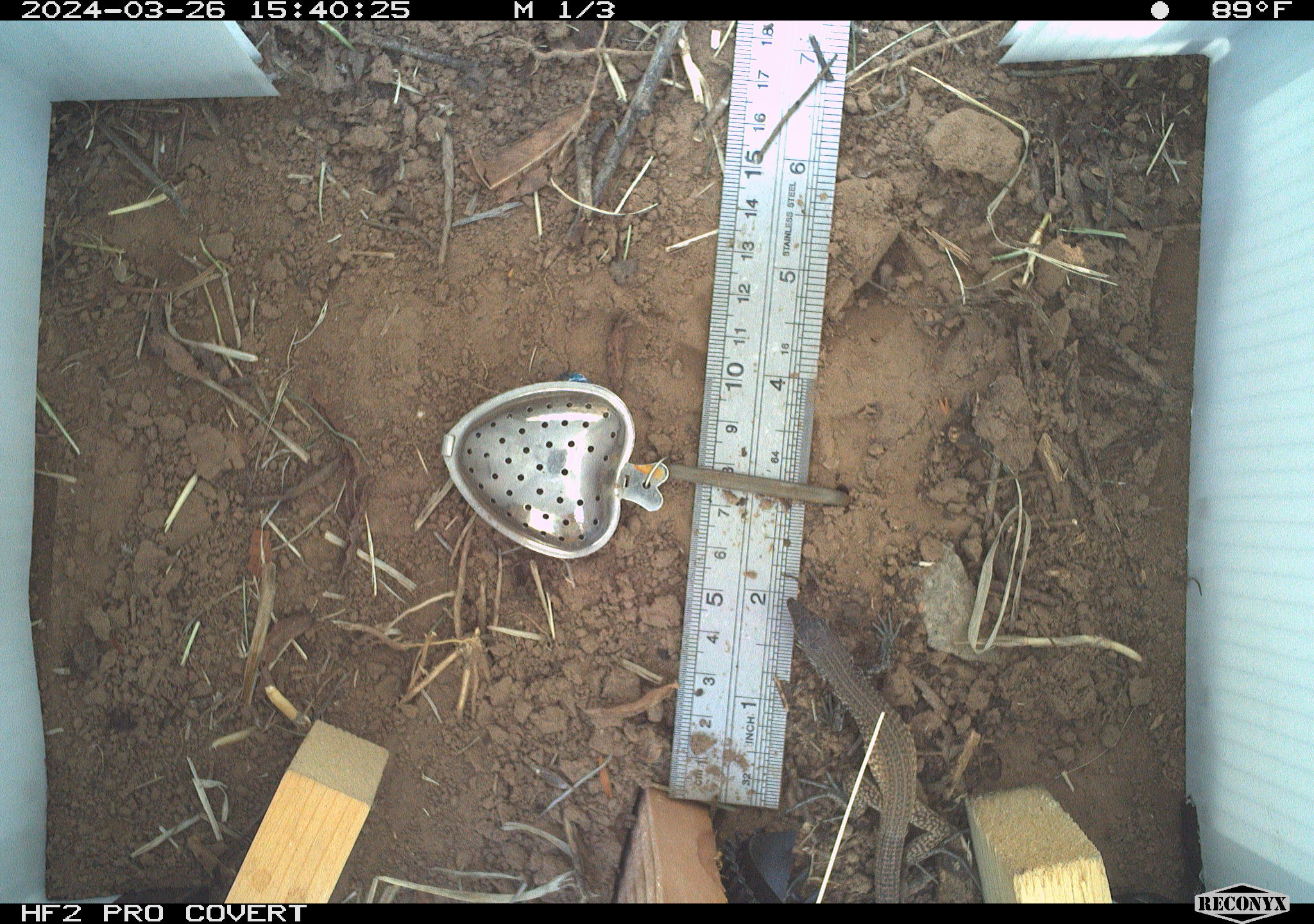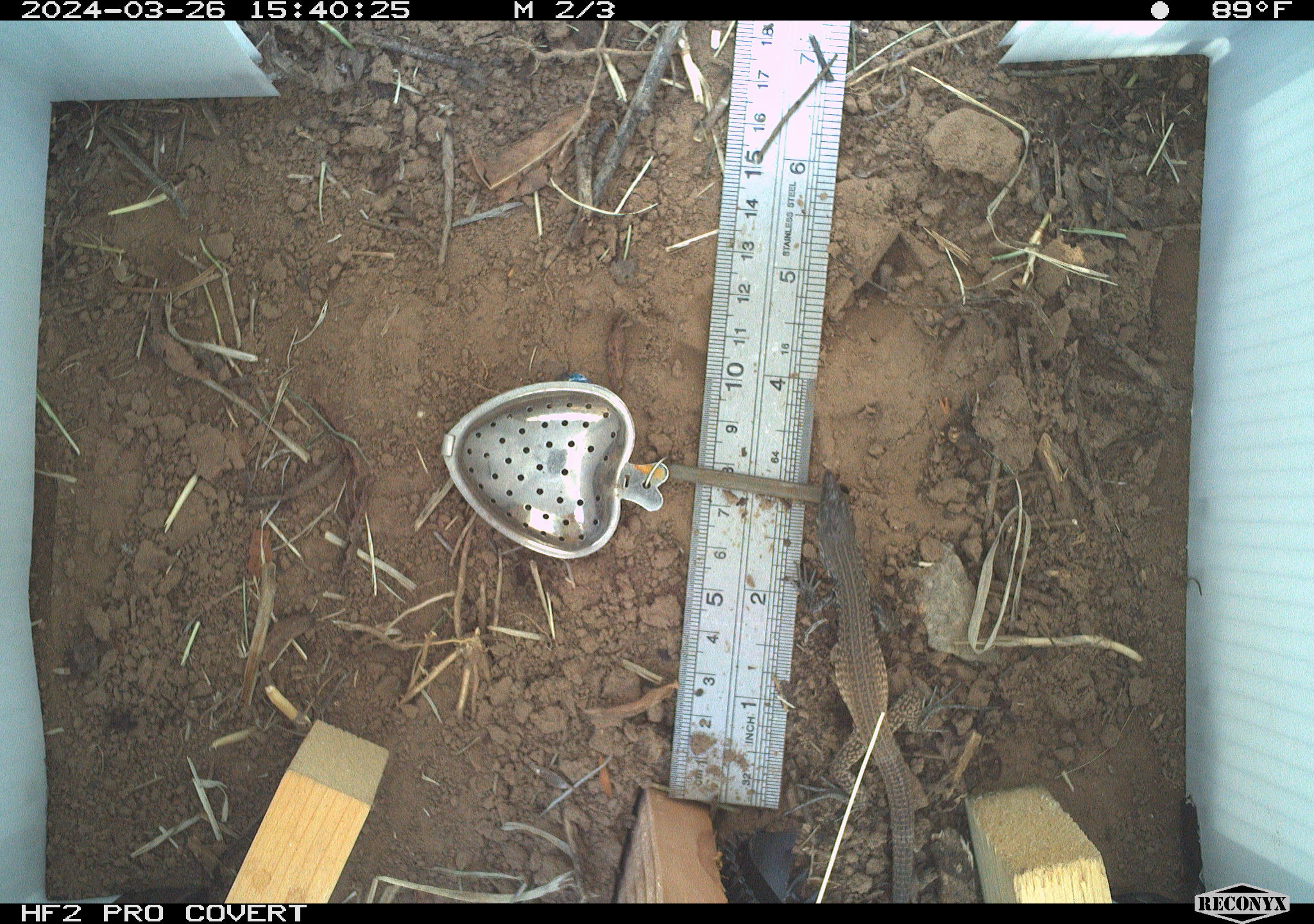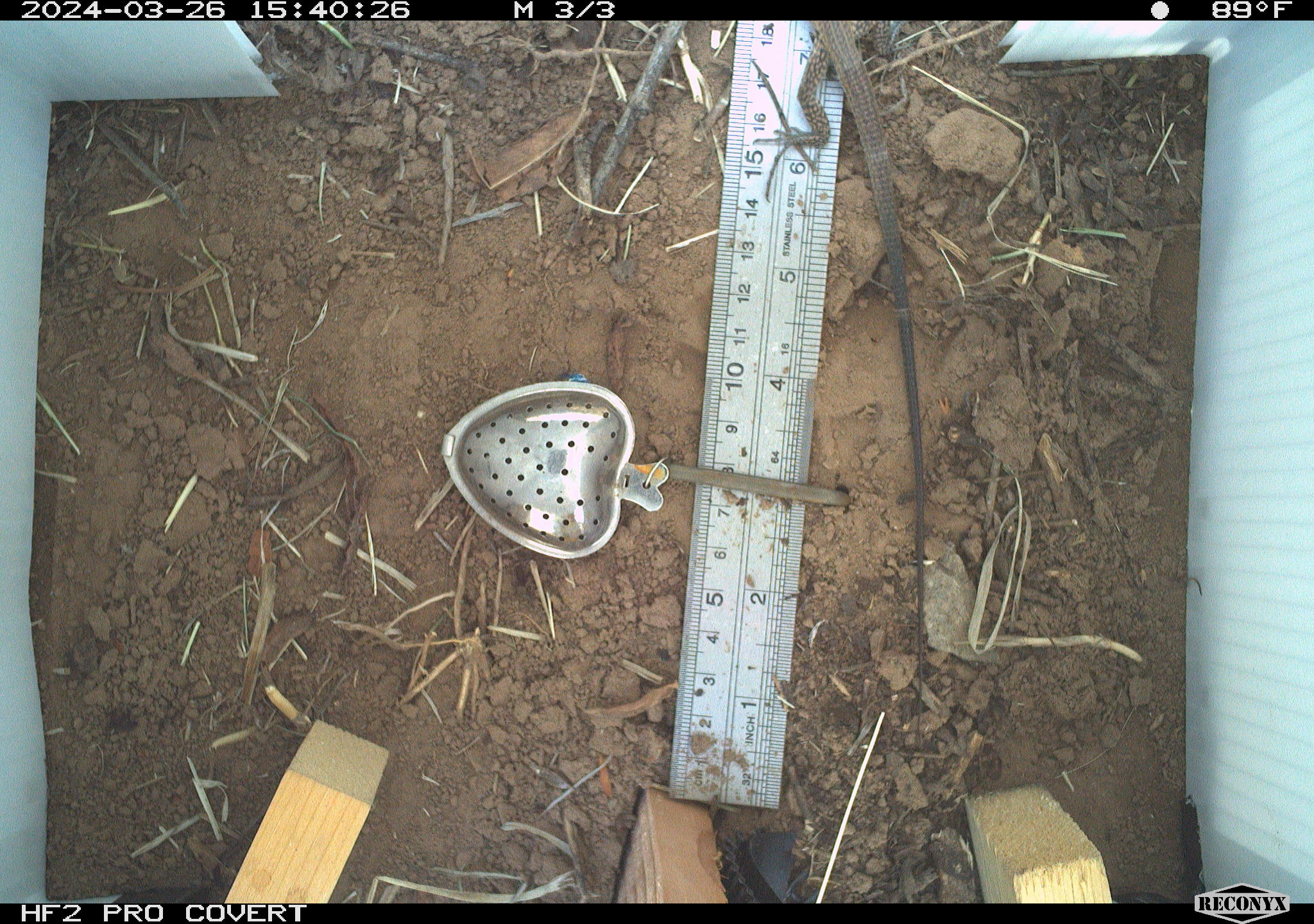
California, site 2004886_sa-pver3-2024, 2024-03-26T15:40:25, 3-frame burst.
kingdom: Animalia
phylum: Chordata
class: Reptilia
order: Squamata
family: Teiidae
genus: Aspidoscelis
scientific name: Aspidoscelis tigris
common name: western whiptail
Western whiptail (Aspidoscelis tigris).